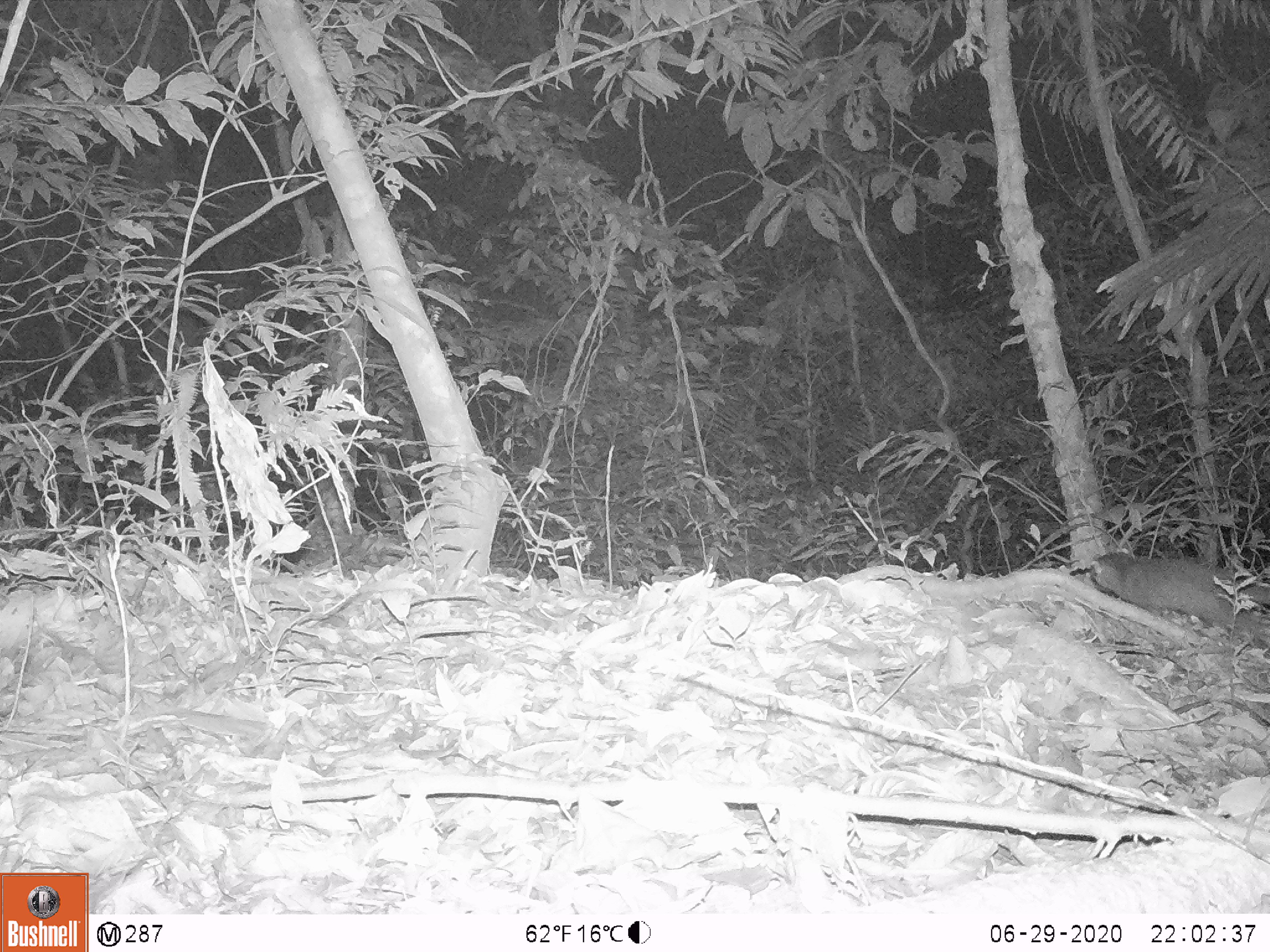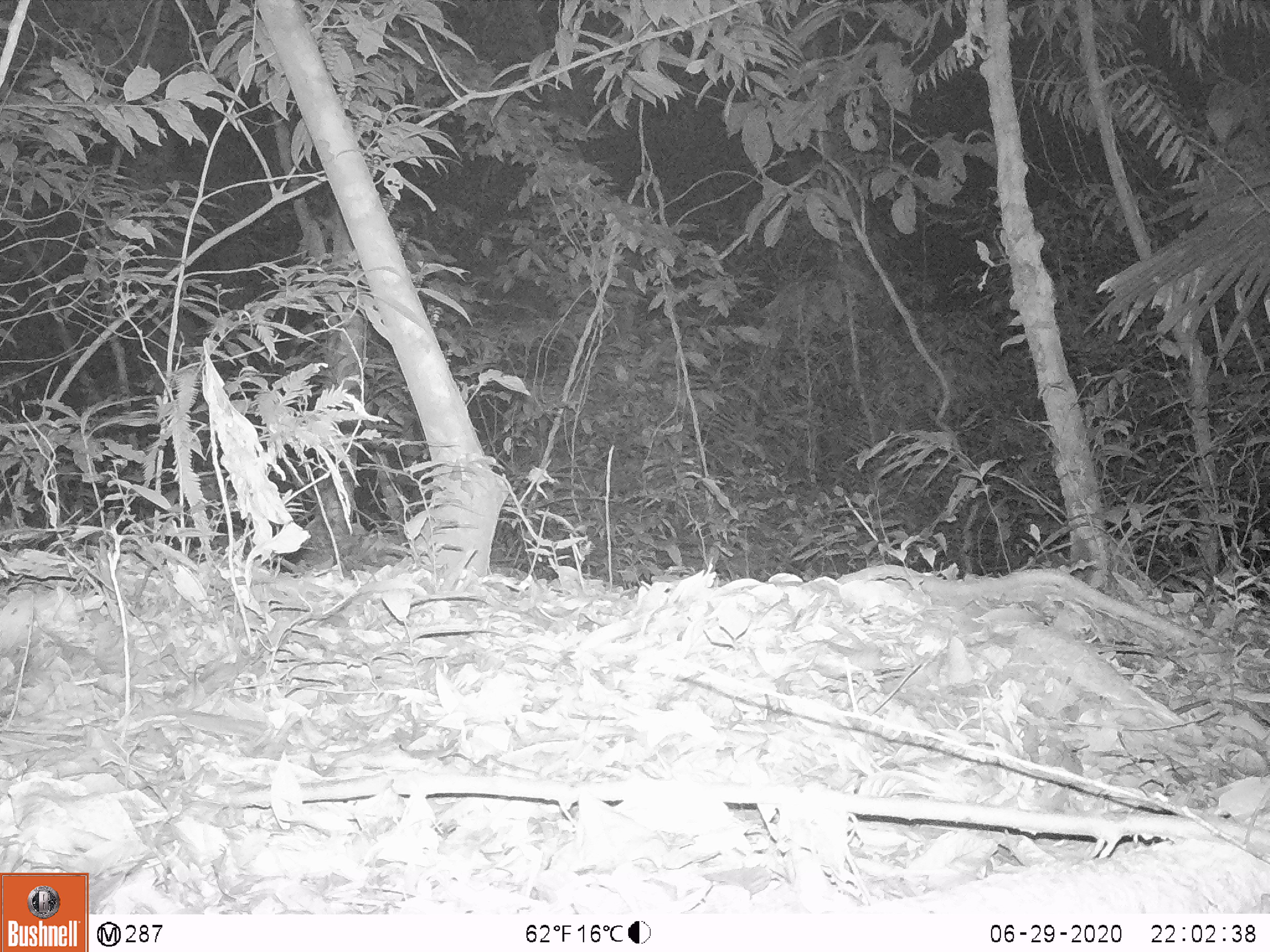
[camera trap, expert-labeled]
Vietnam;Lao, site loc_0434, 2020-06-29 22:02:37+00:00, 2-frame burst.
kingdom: Animalia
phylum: Chordata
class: Mammalia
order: Carnivora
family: Mustelidae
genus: Melogale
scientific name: Melogale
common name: ferret badger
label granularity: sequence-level